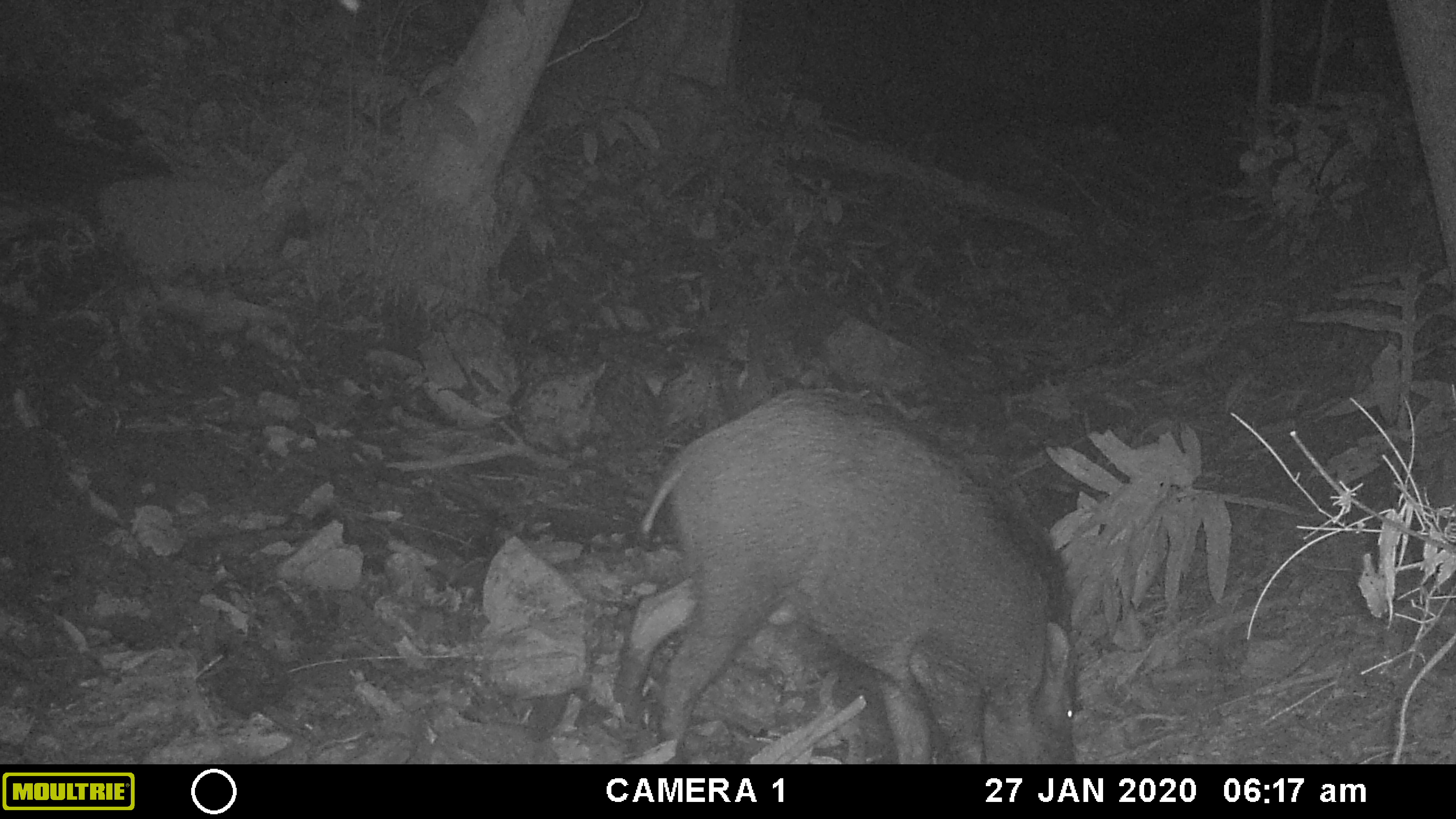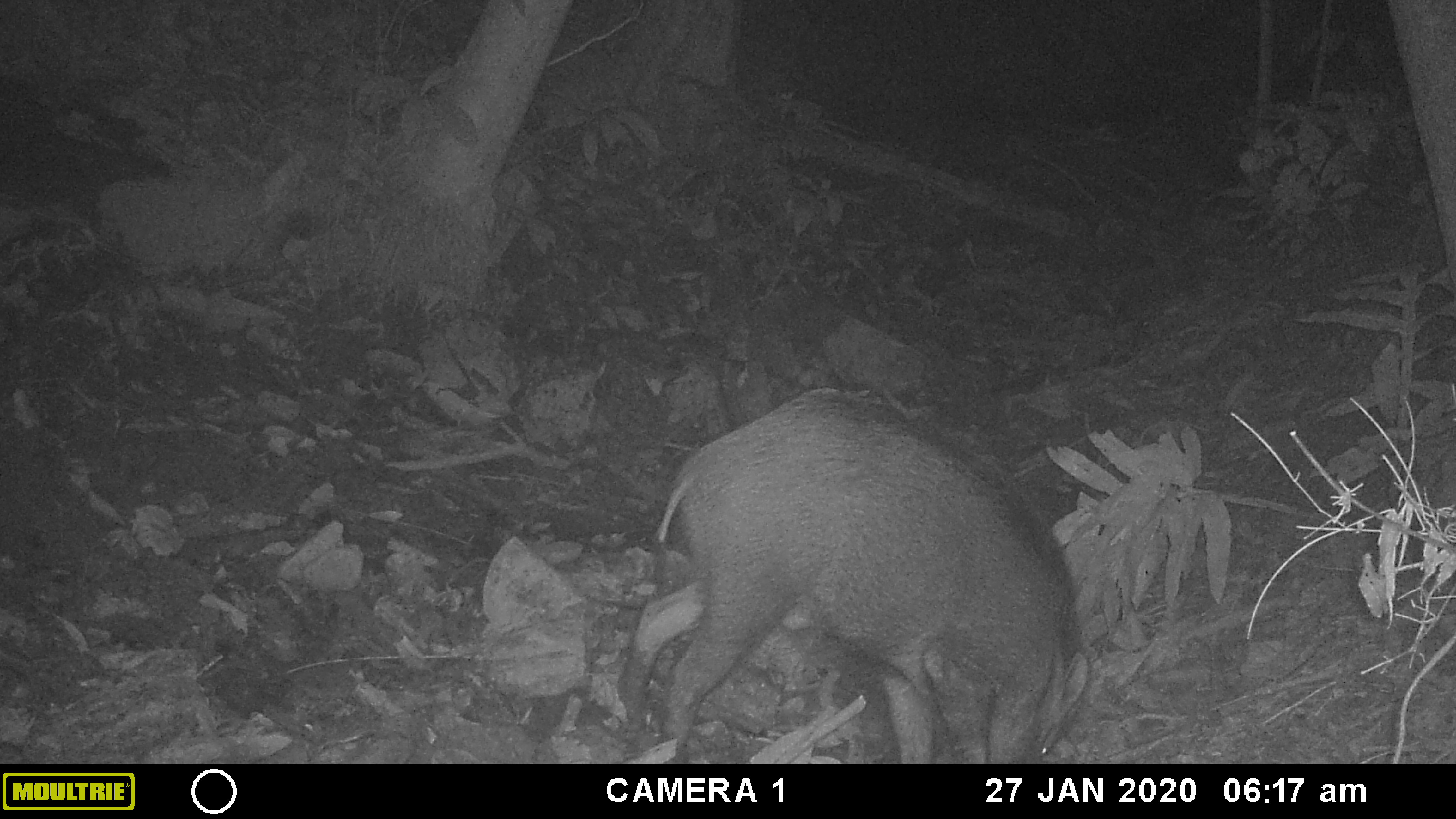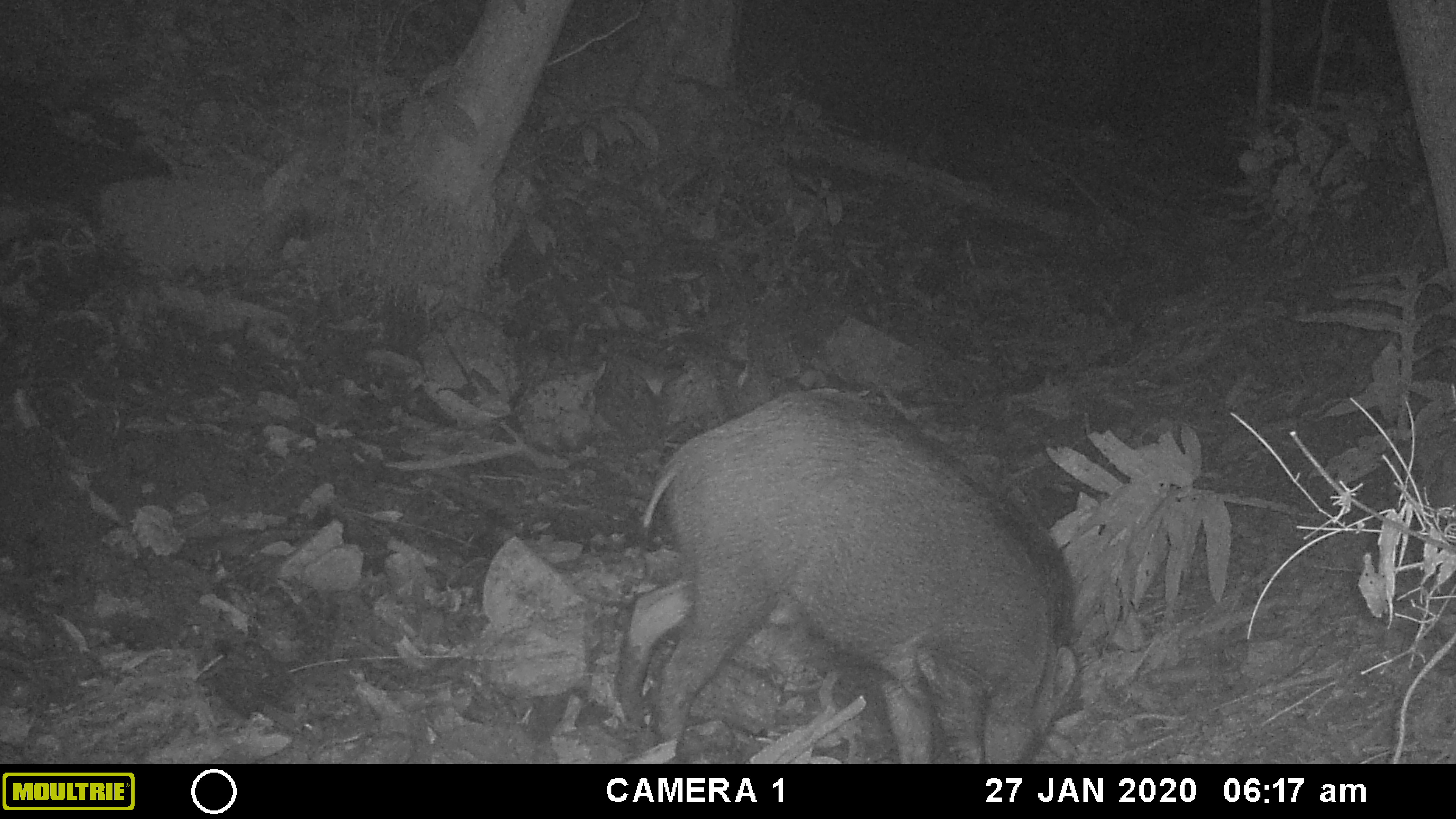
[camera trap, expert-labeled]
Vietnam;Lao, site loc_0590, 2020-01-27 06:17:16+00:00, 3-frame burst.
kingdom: Animalia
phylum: Chordata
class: Mammalia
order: Artiodactyla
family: Suidae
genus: Sus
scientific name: Sus scrofa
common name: eurasian wild pig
Eurasian wild pig (Sus scrofa). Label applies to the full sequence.